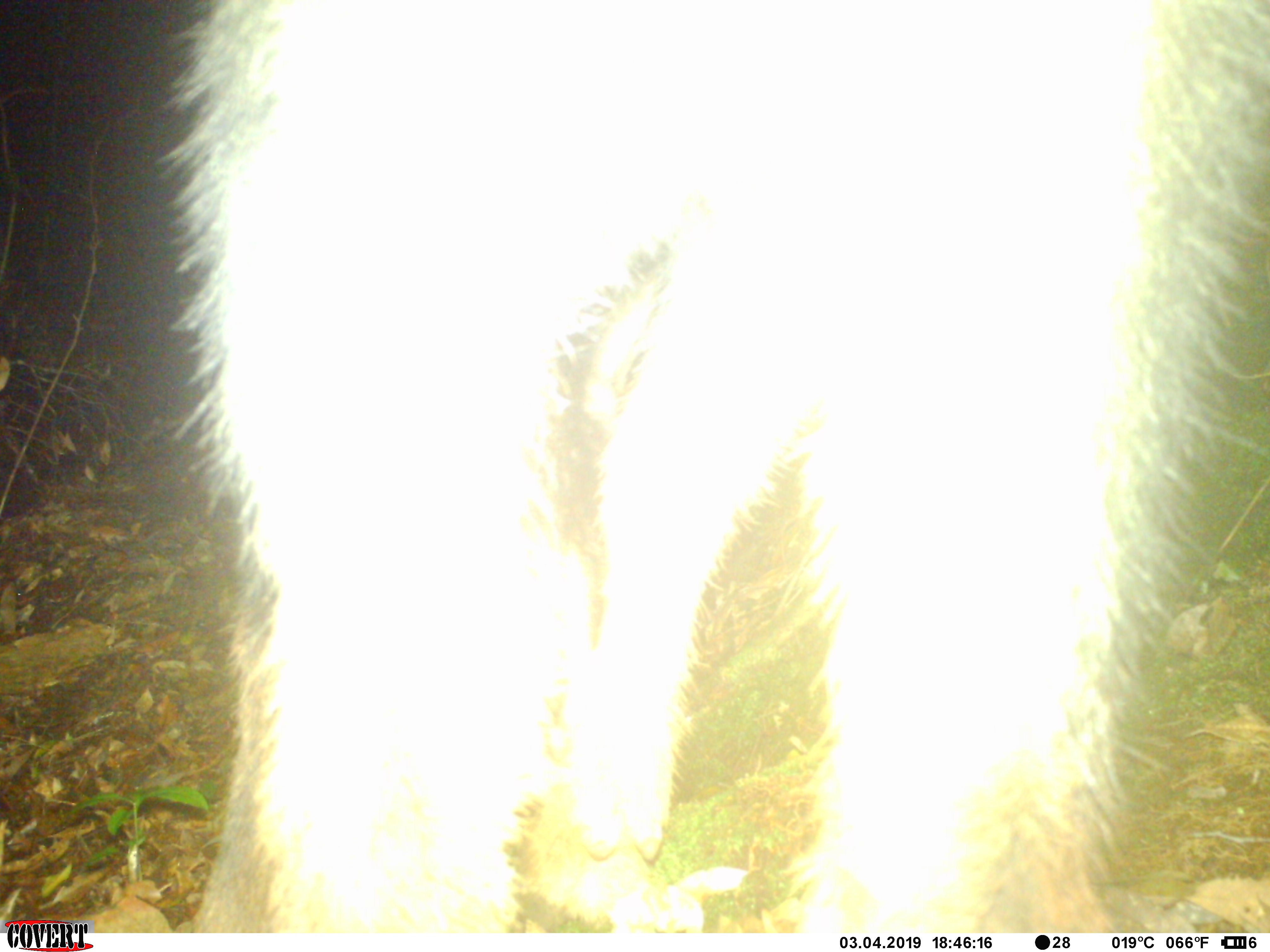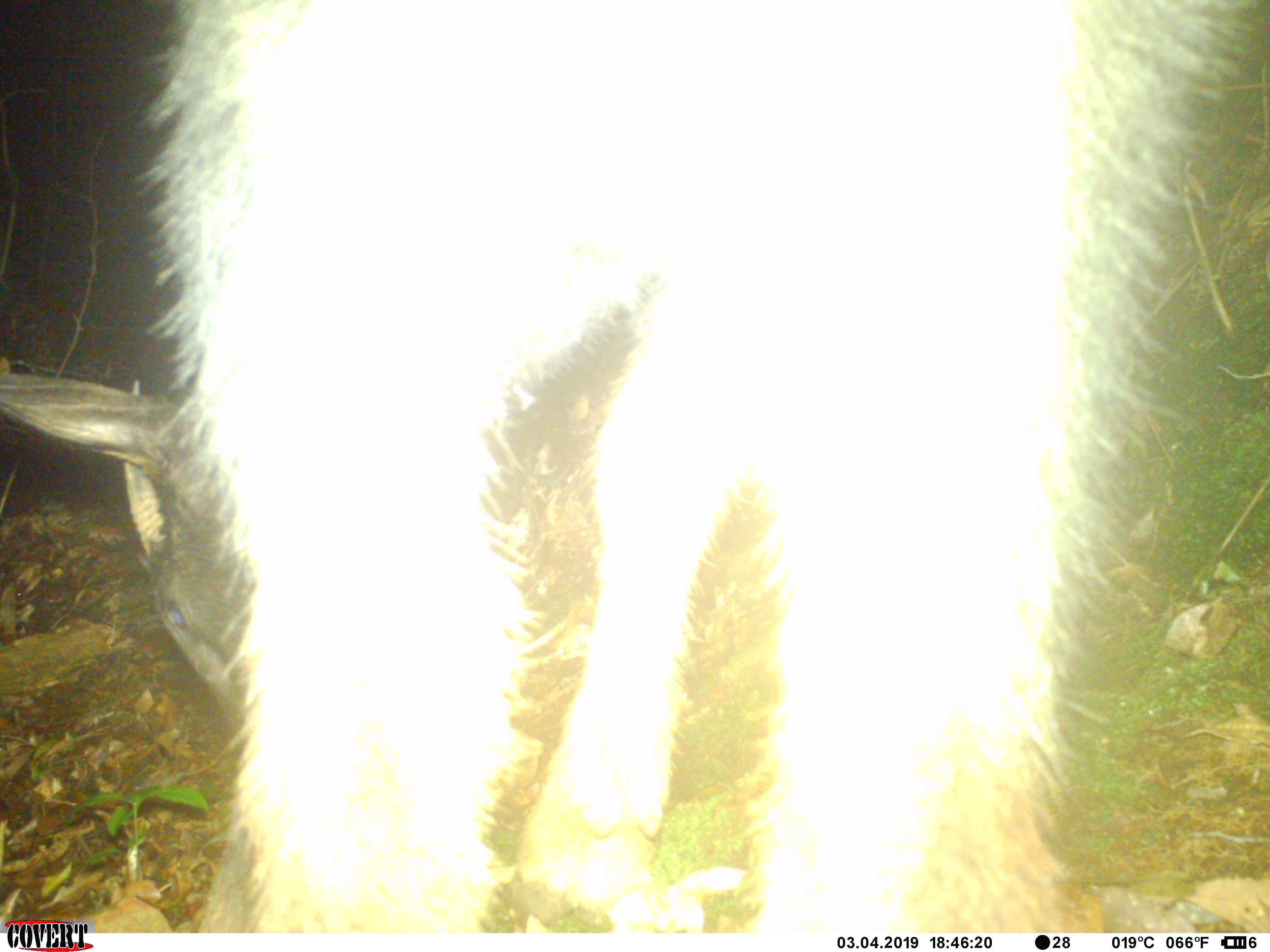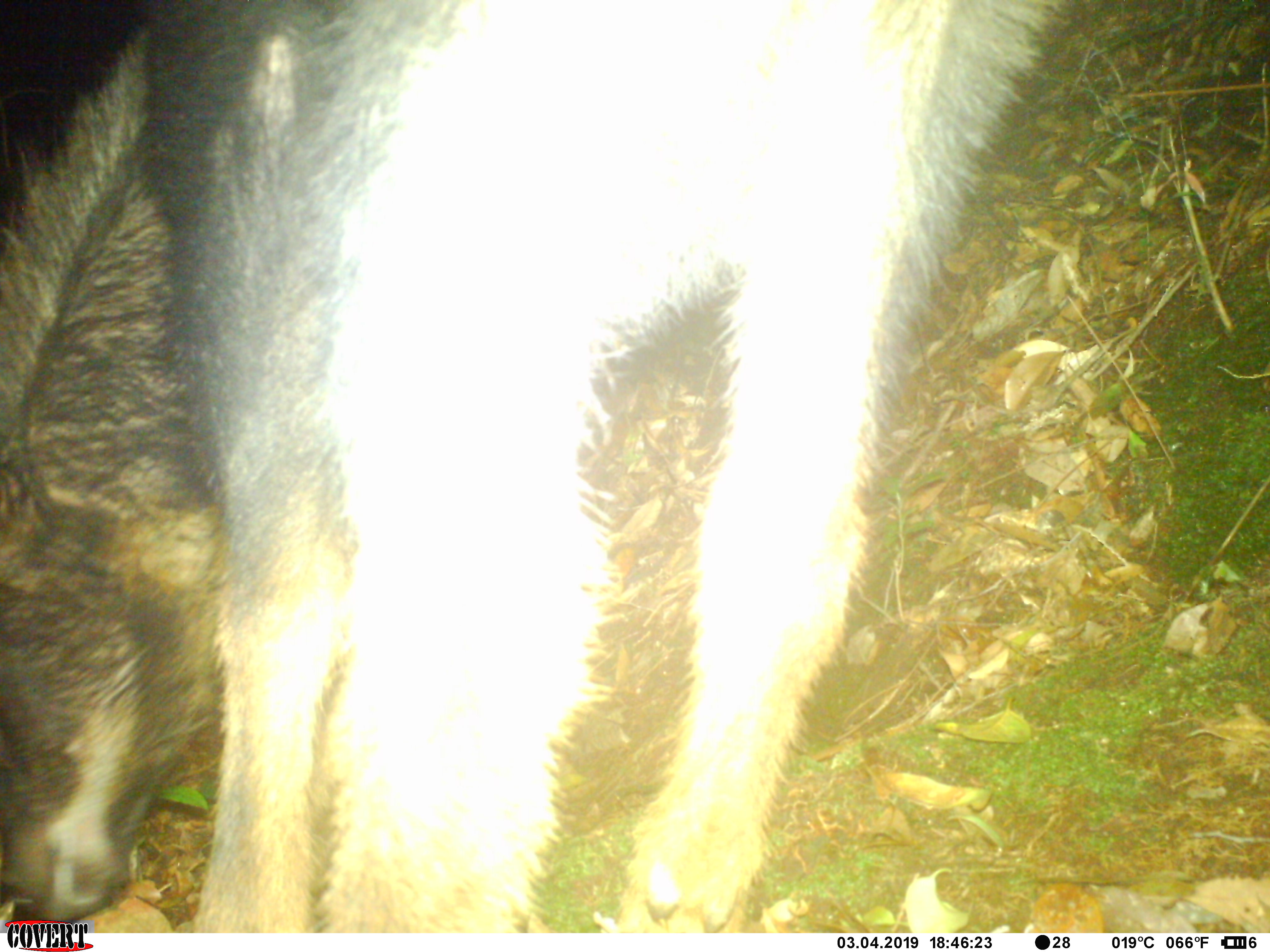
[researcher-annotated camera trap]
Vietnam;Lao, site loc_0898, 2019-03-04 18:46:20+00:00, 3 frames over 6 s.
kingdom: Animalia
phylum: Chordata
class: Mammalia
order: Artiodactyla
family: Bovidae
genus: Capricornis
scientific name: Capricornis sumatraensis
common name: chinese serow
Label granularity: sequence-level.